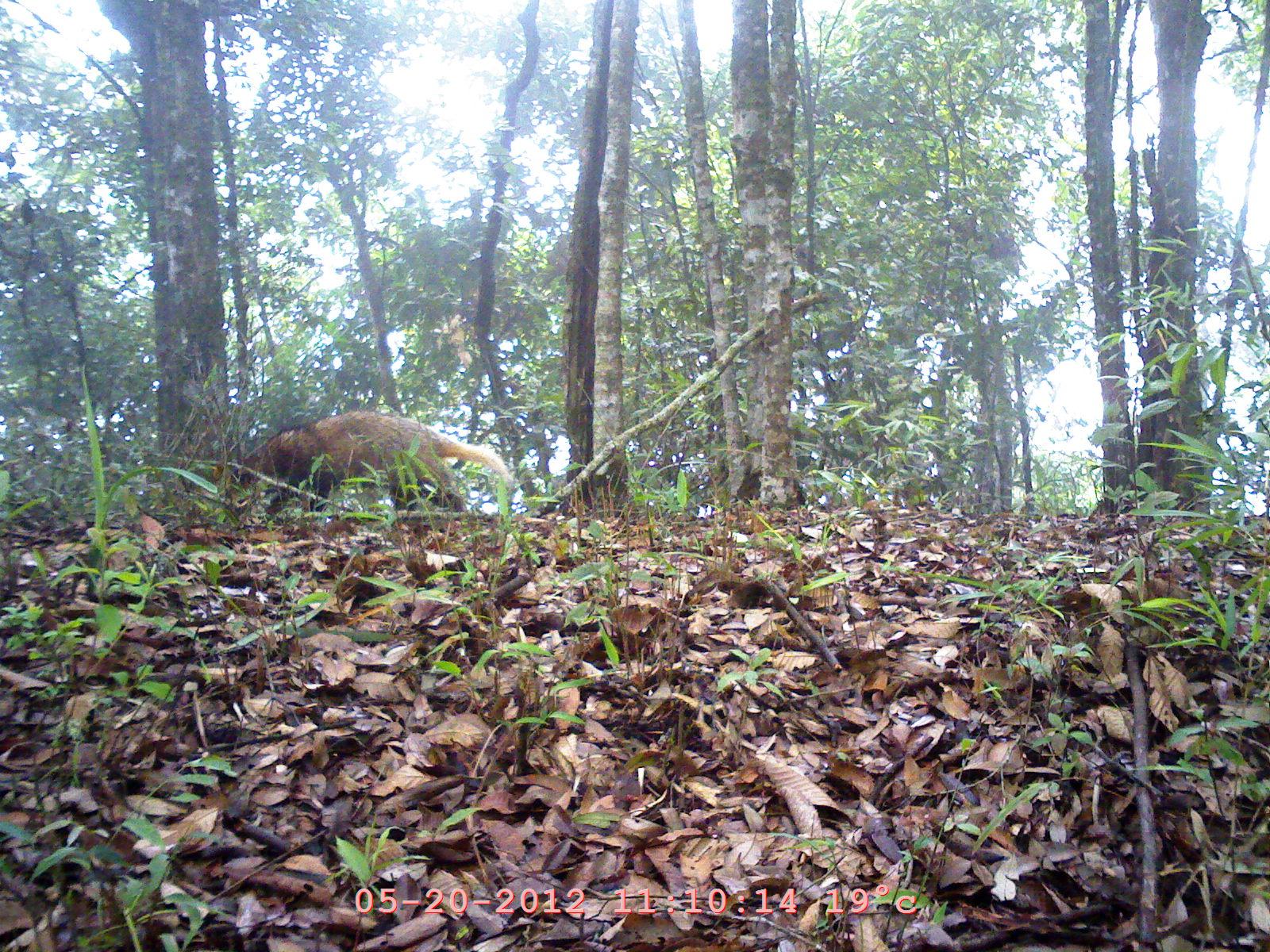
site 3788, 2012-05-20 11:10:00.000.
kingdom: Animalia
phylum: Chordata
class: Mammalia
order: Carnivora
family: Herpestidae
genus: Urva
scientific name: Urva urva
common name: crab-eating mongoose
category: herpestes urva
Herpestes urva (crab-eating mongoose) (Urva urva), count 1.